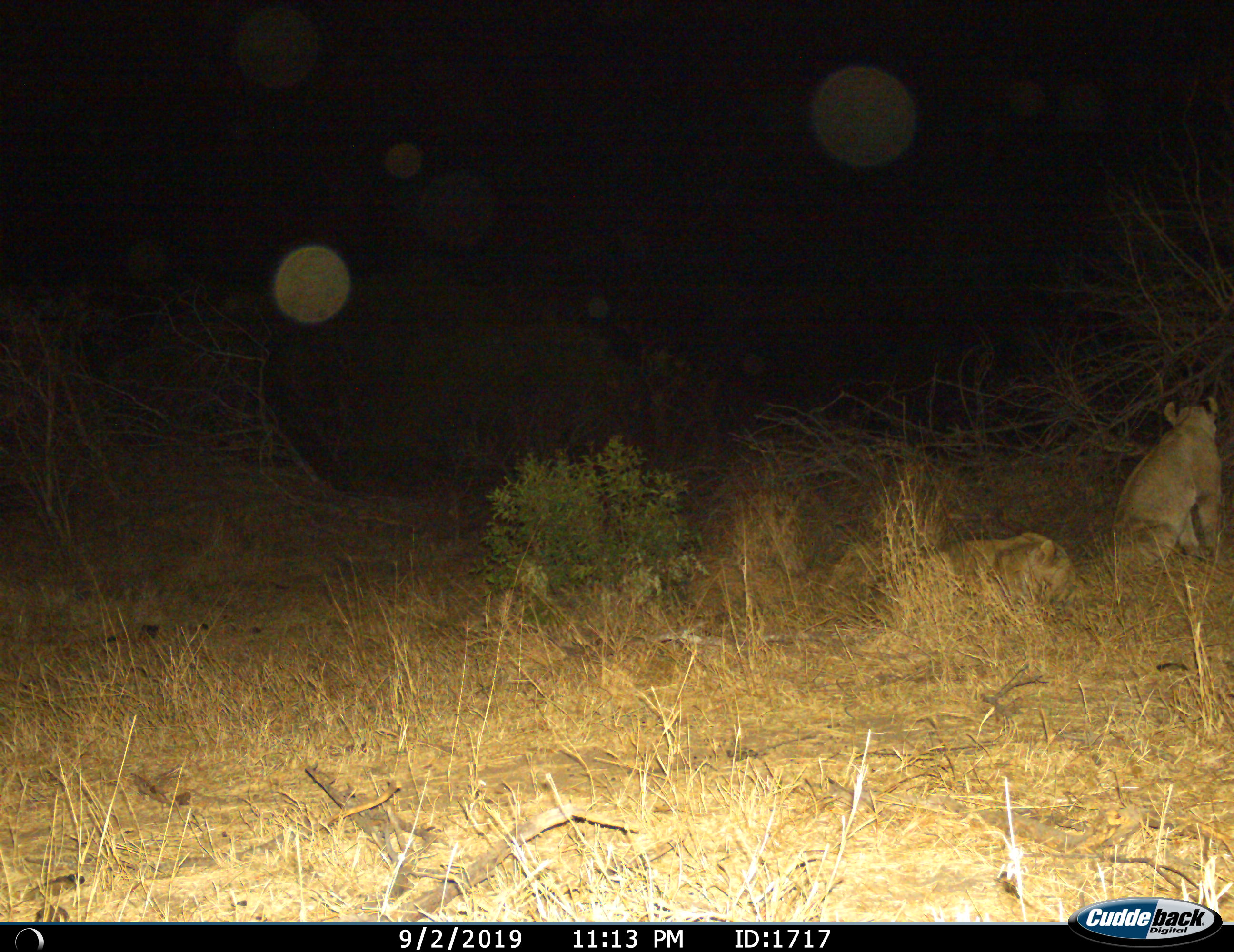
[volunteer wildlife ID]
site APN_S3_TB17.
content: unidentified animal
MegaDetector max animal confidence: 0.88